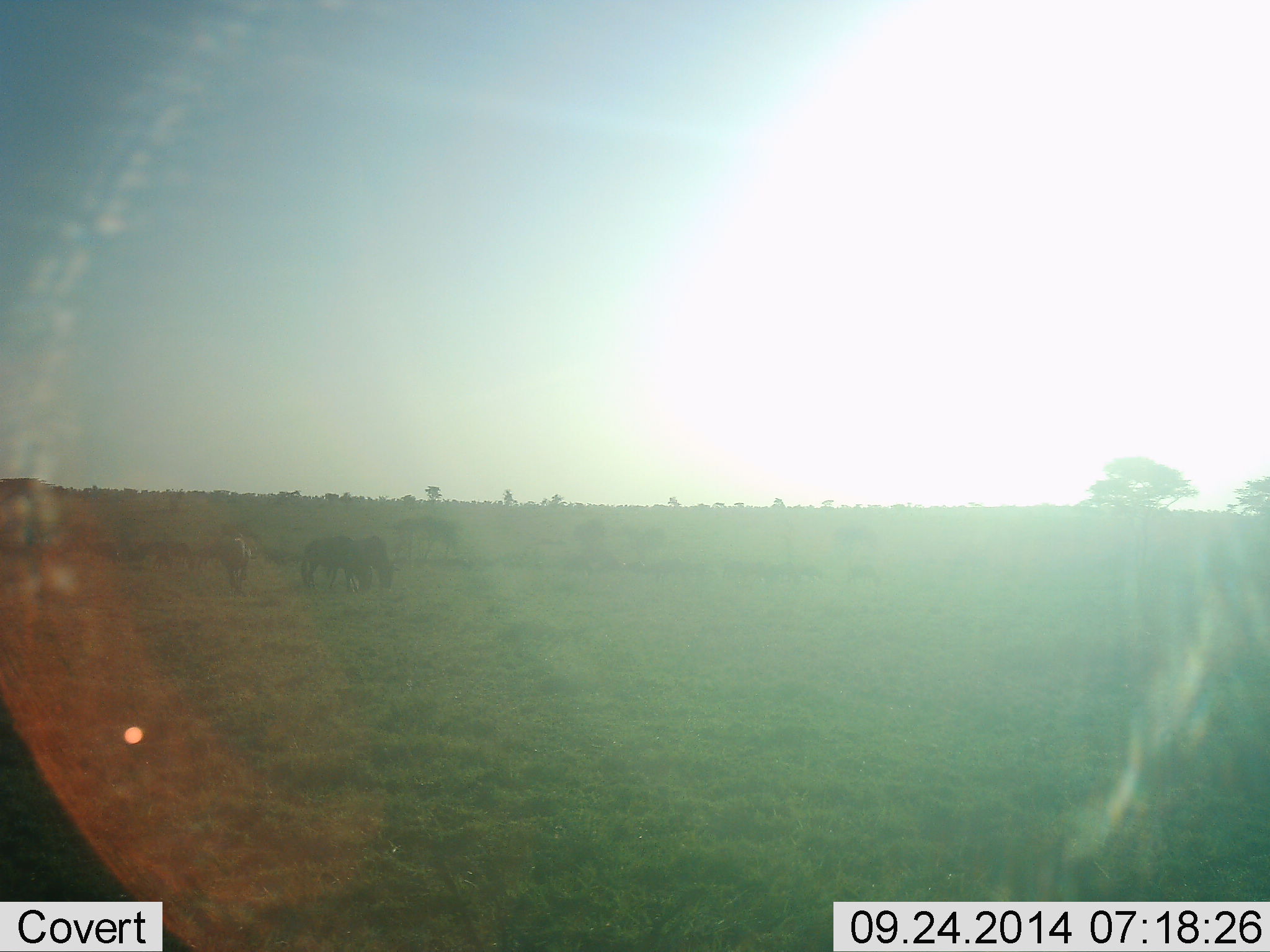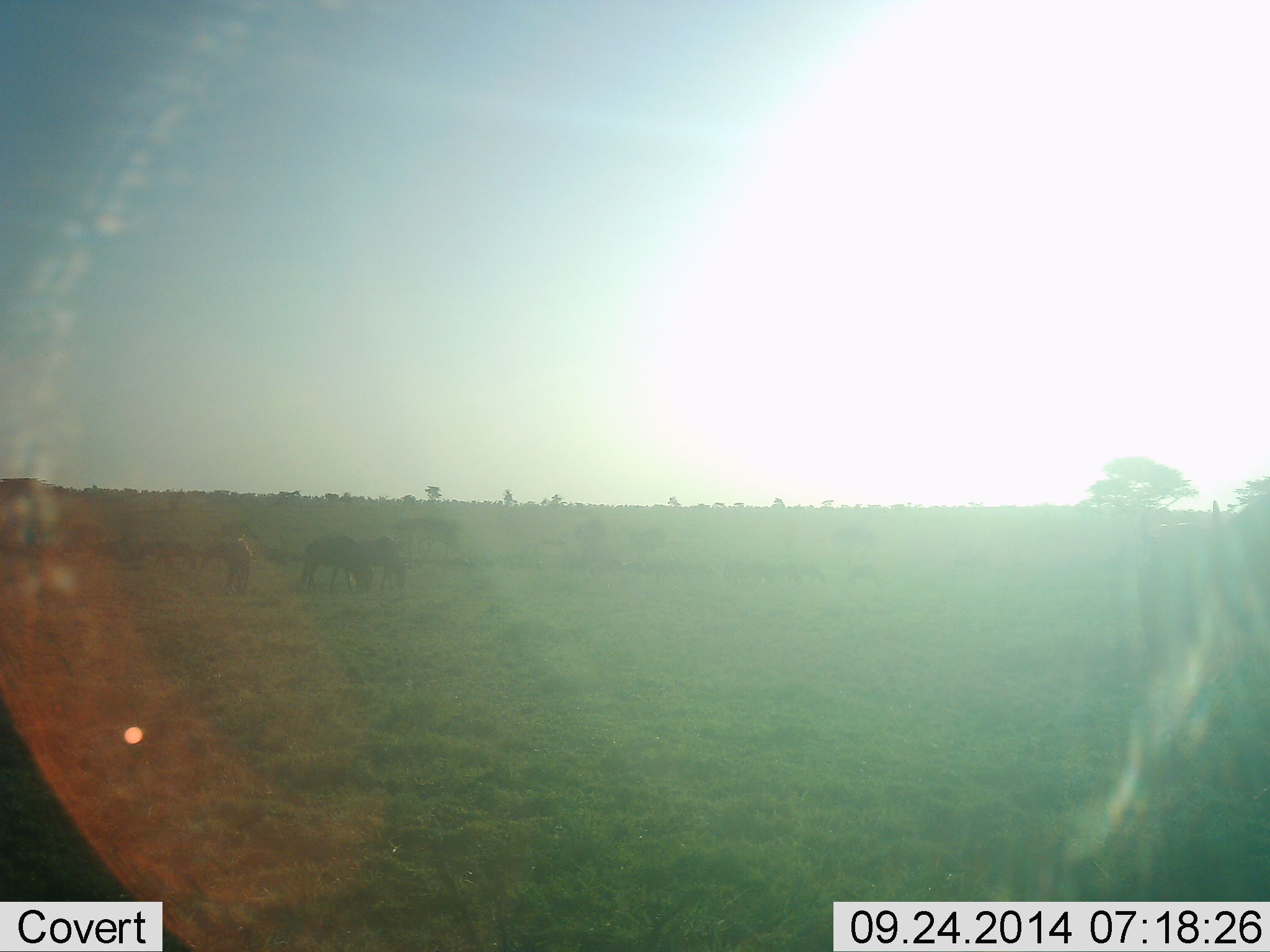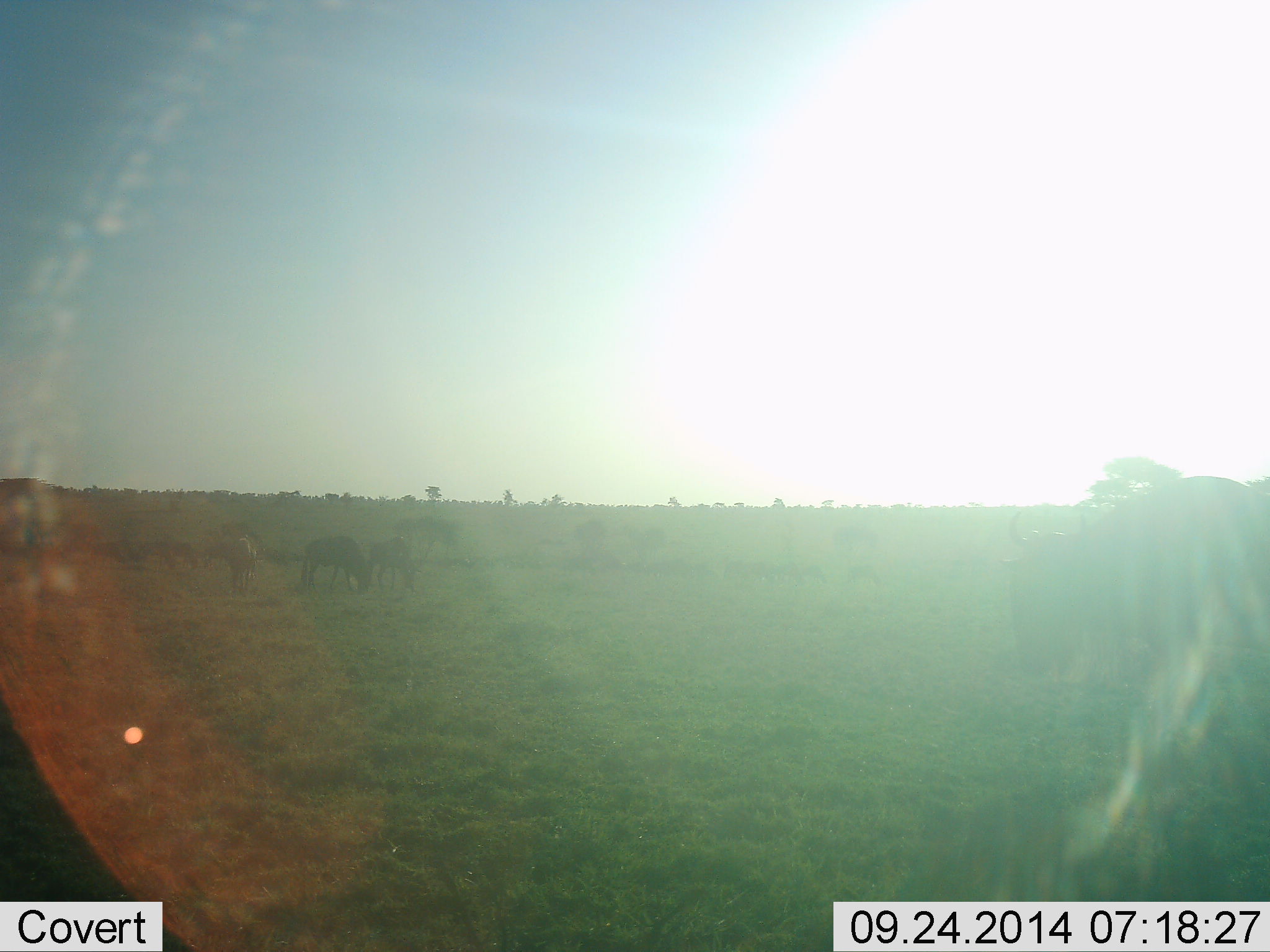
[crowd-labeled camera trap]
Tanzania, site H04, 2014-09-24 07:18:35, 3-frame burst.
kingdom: Animalia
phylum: Chordata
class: Mammalia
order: Artiodactyla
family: Bovidae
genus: Connochaetes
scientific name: Connochaetes taurinus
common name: blue wildebeest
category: wildebeest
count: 6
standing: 40%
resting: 0%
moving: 30%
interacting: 0%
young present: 0%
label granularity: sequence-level